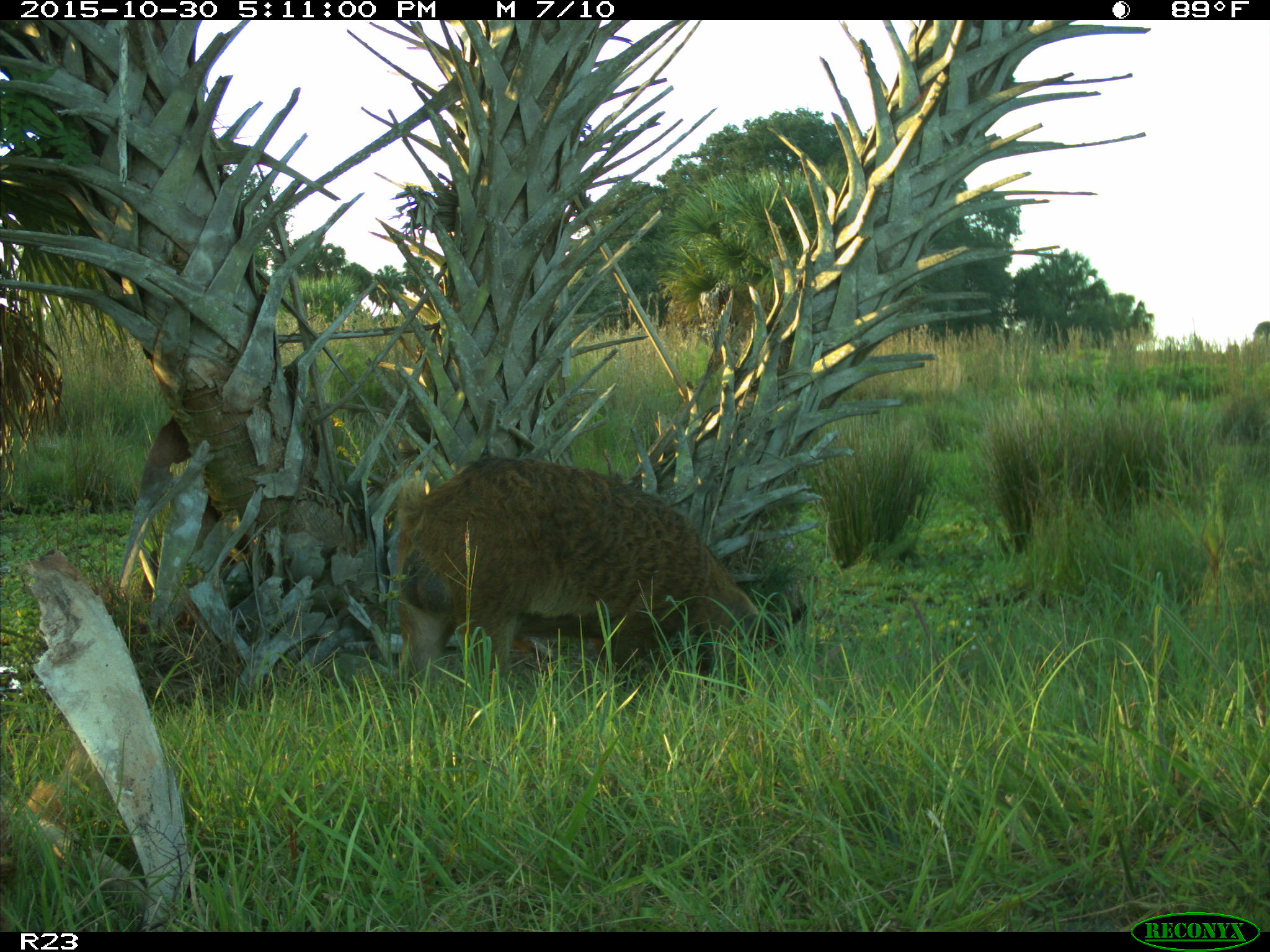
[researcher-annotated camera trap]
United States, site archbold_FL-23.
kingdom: Animalia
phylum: Chordata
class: Mammalia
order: Artiodactyla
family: Suidae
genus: Sus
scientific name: Sus scrofa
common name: wild boar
Sus scrofa (wild boar).